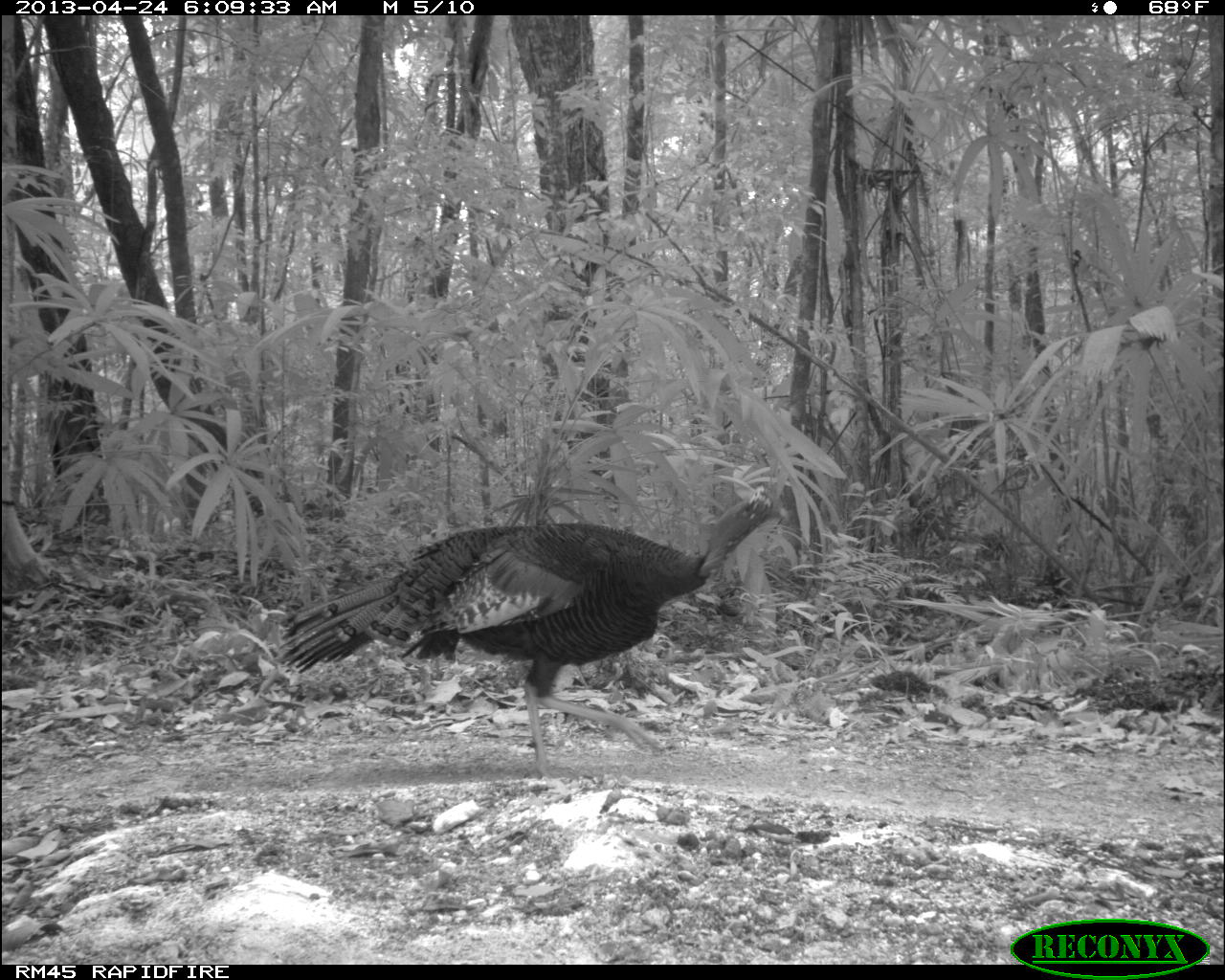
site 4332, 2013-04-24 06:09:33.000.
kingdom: Animalia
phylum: Chordata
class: Aves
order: Galliformes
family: Phasianidae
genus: Meleagris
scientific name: Meleagris ocellata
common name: ocellated turkey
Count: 1.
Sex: male.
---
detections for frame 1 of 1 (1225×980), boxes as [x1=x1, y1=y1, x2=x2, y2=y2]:
meleagris ocellata: [x1=280, y1=478, x2=790, y2=782]